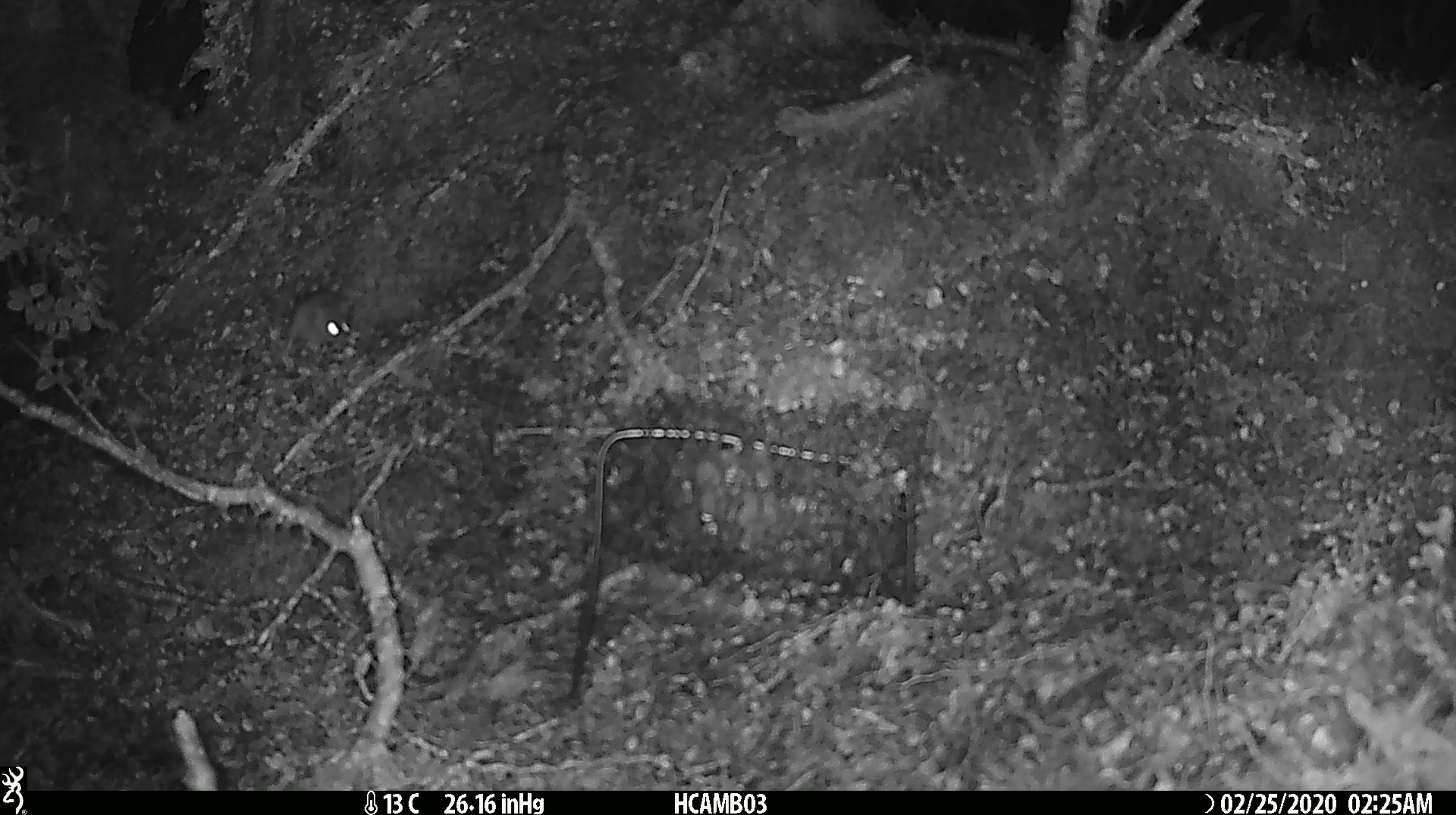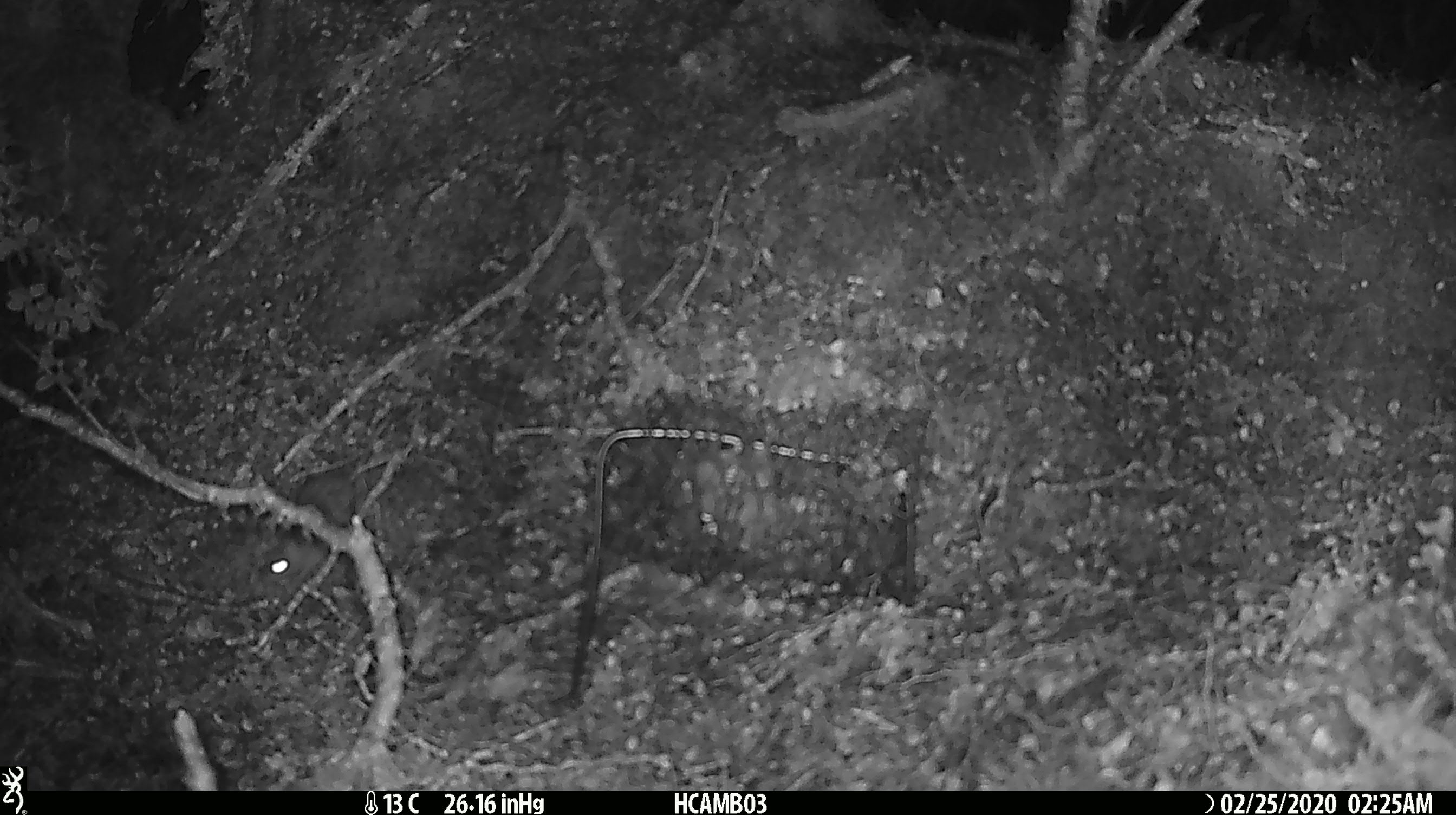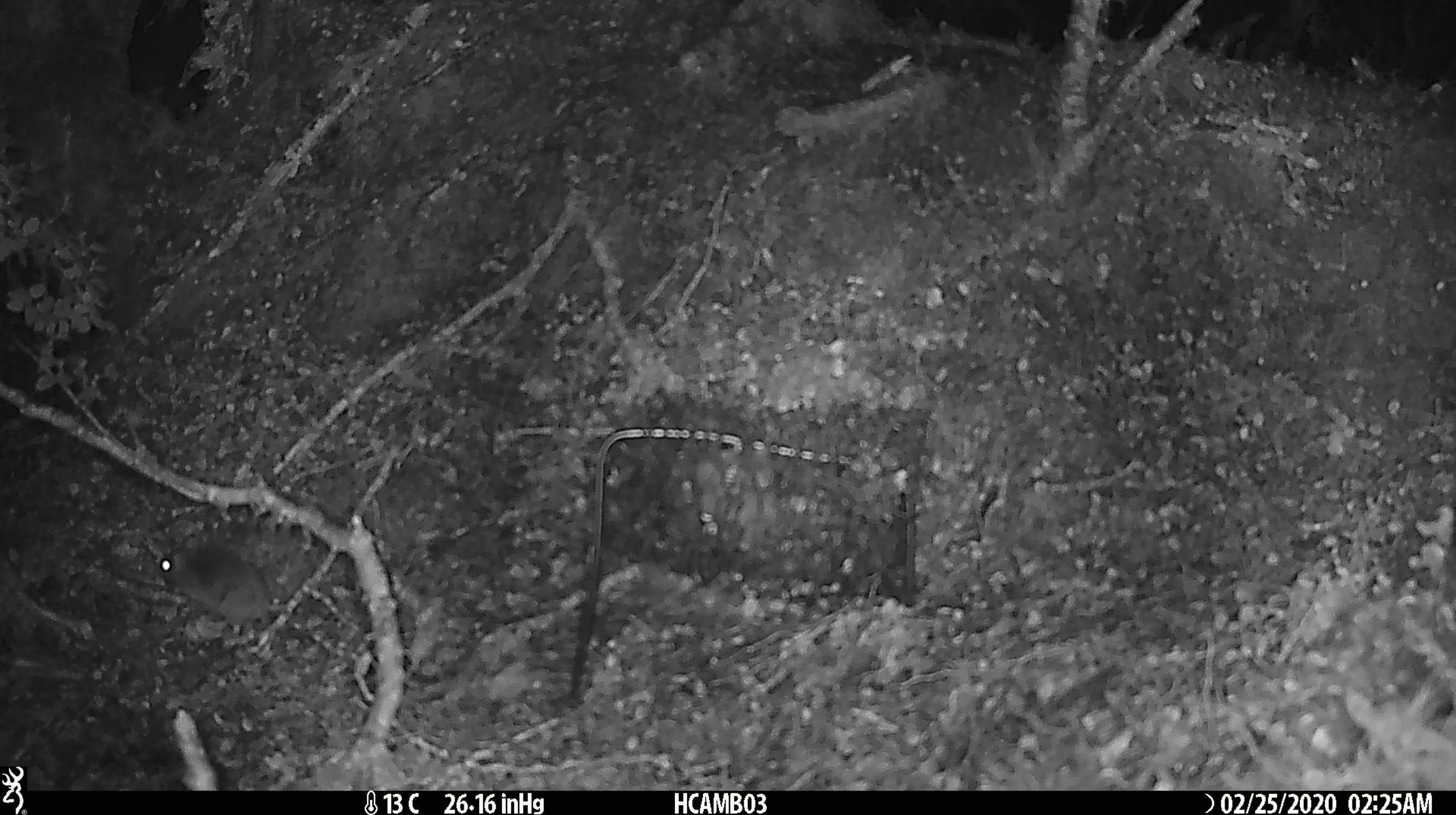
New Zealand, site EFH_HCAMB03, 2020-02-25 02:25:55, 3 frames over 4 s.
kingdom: Animalia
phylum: Chordata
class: Mammalia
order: Rodentia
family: Muridae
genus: Mus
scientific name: Mus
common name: mouse